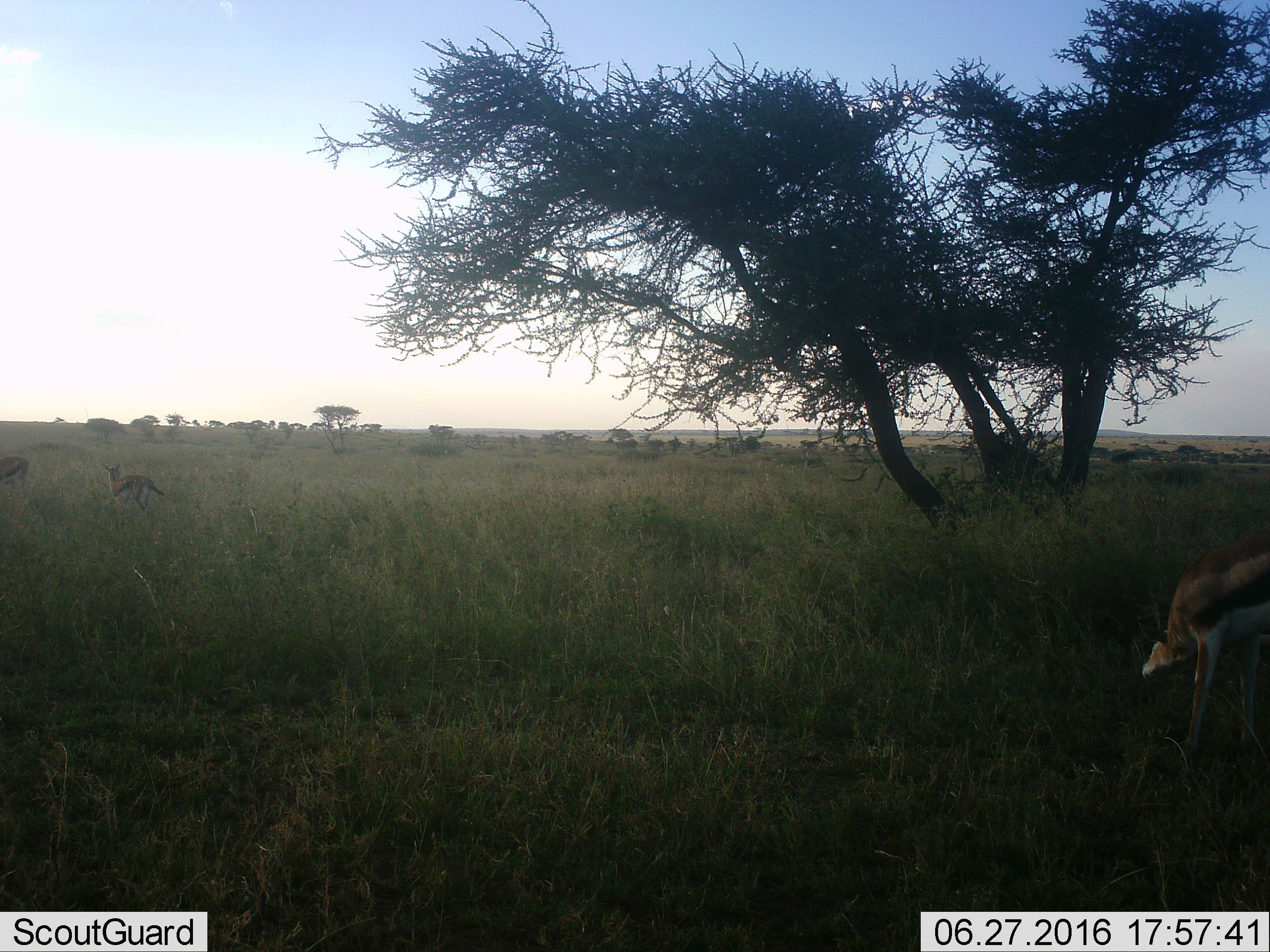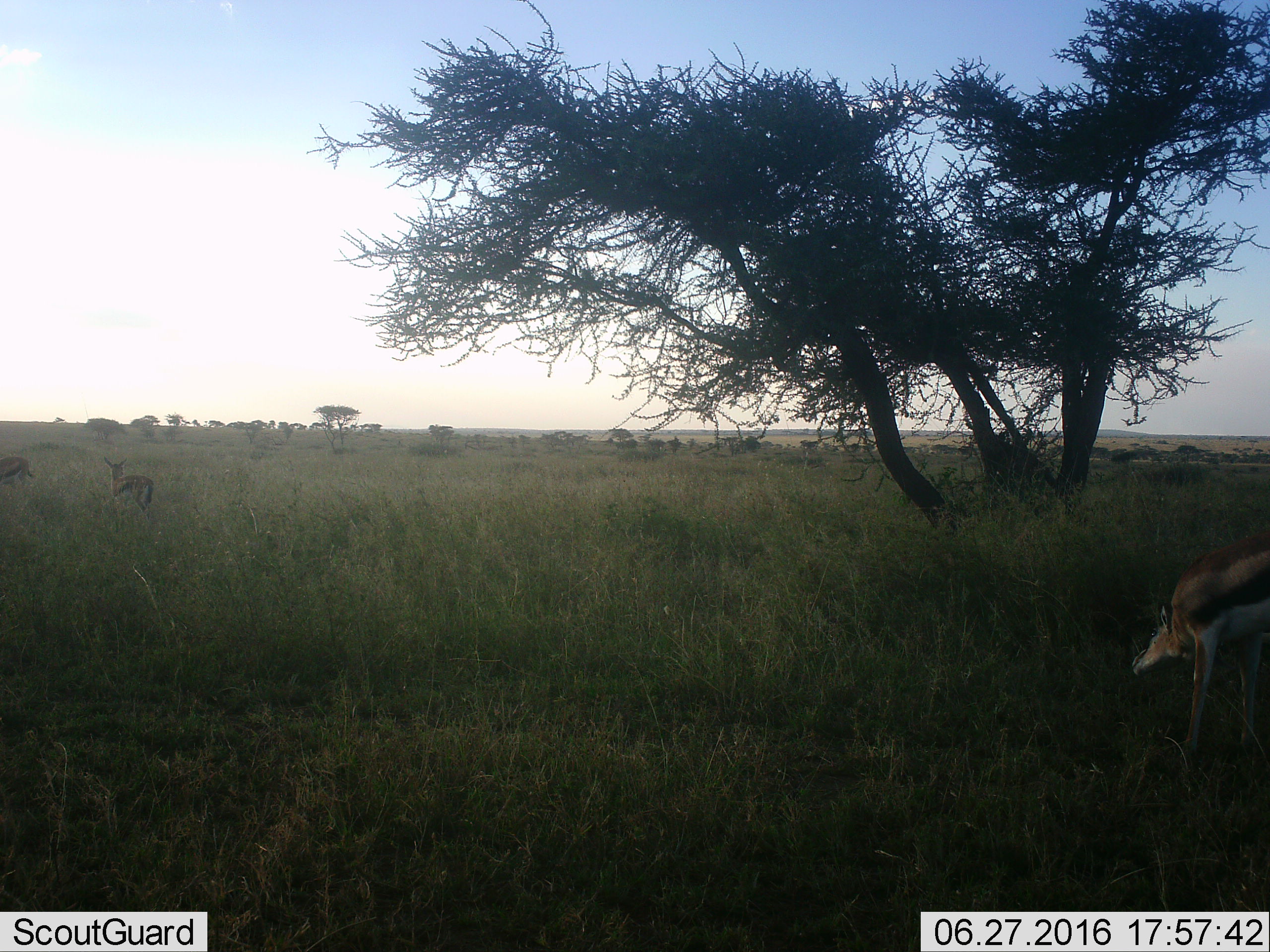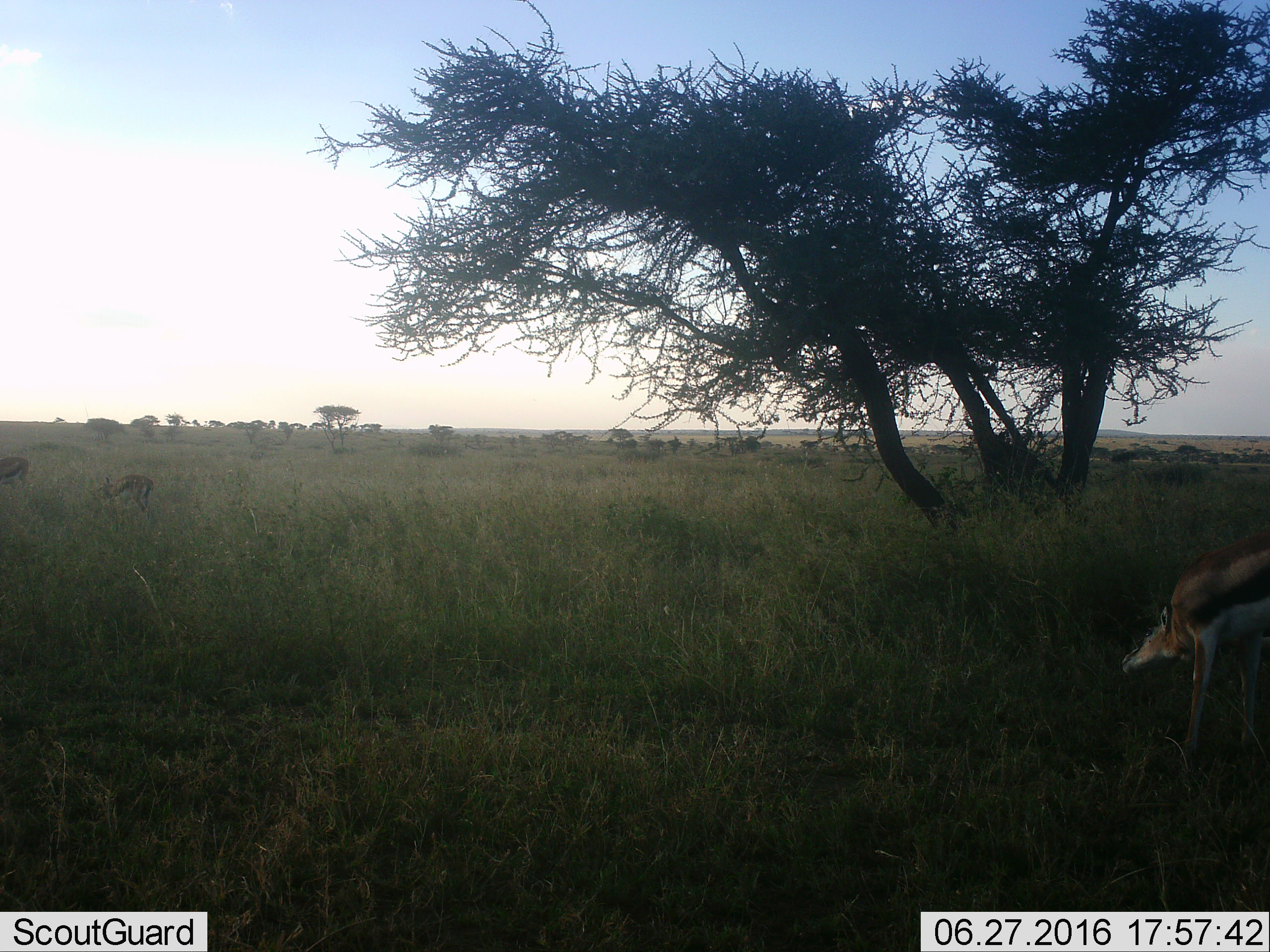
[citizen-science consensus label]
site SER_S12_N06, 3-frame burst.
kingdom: Animalia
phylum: Chordata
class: Mammalia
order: Artiodactyla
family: Bovidae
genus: Eudorcas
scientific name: Eudorcas thomsonii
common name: thomson's gazelle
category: gazellethomsons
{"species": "gazellethomsons (thomson's gazelle) (Eudorcas thomsonii)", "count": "3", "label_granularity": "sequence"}